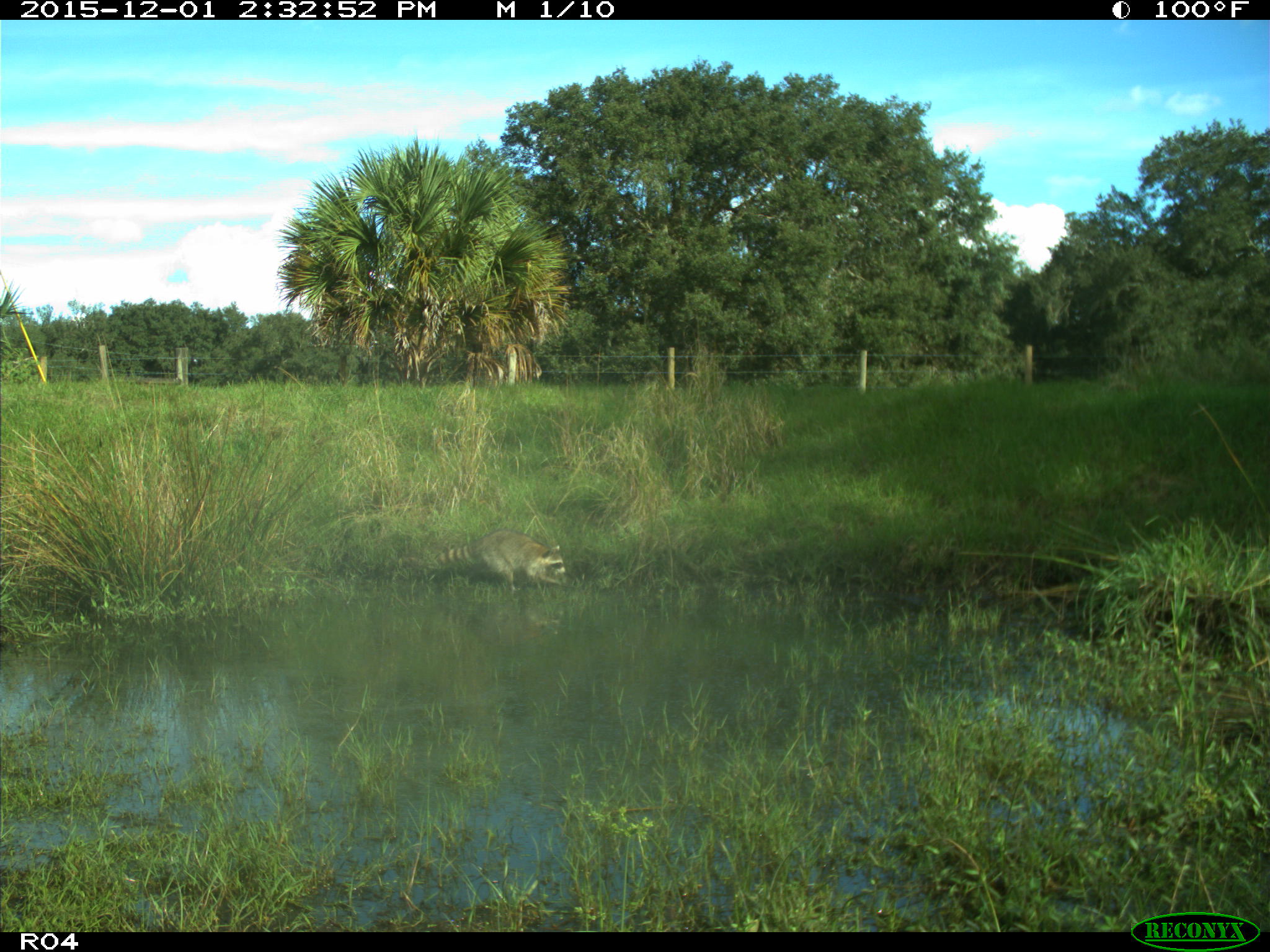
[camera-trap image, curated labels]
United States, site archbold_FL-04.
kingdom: Animalia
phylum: Chordata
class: Mammalia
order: Carnivora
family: Procyonidae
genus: Procyon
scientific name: Procyon lotor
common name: common raccoon